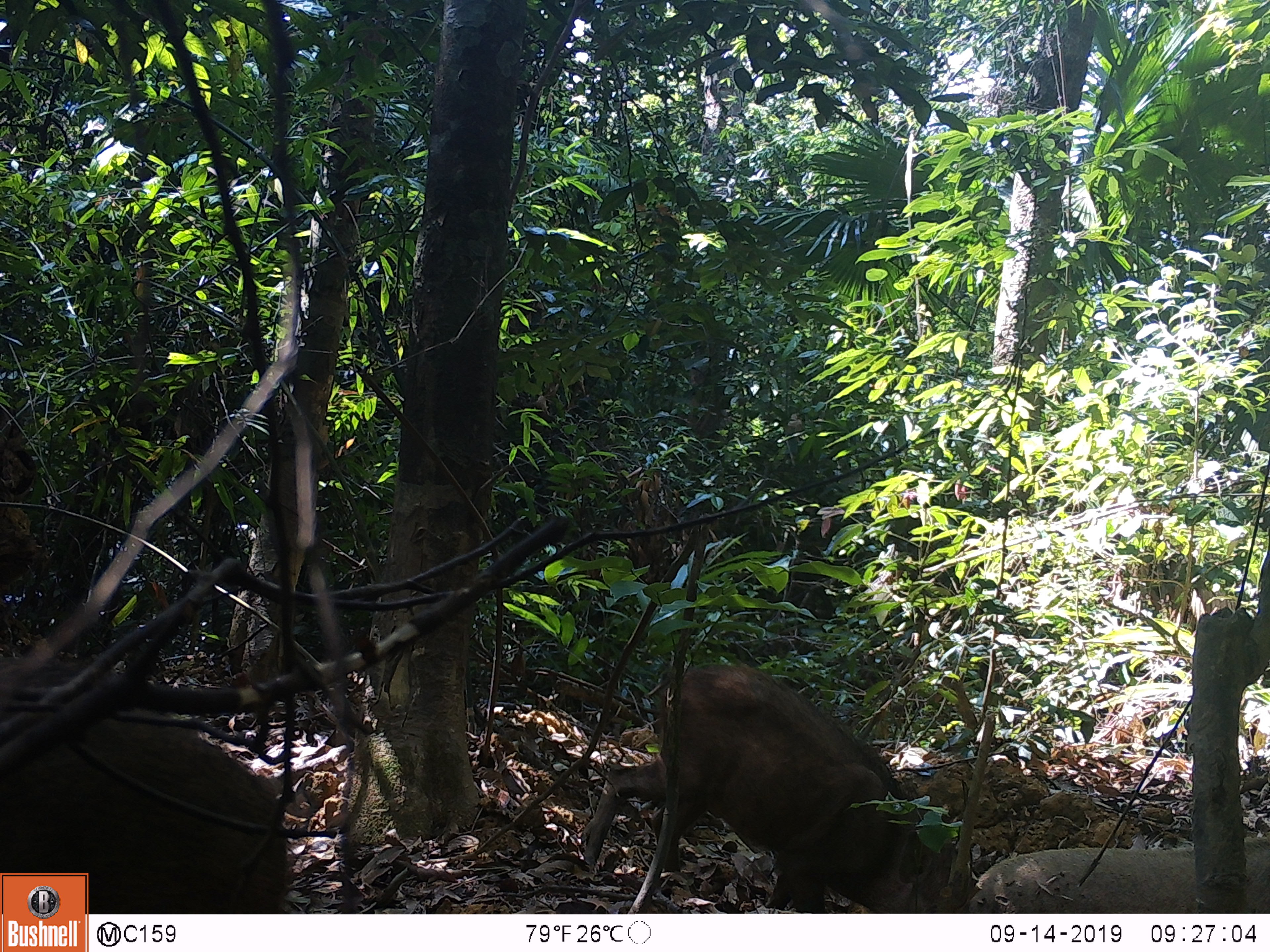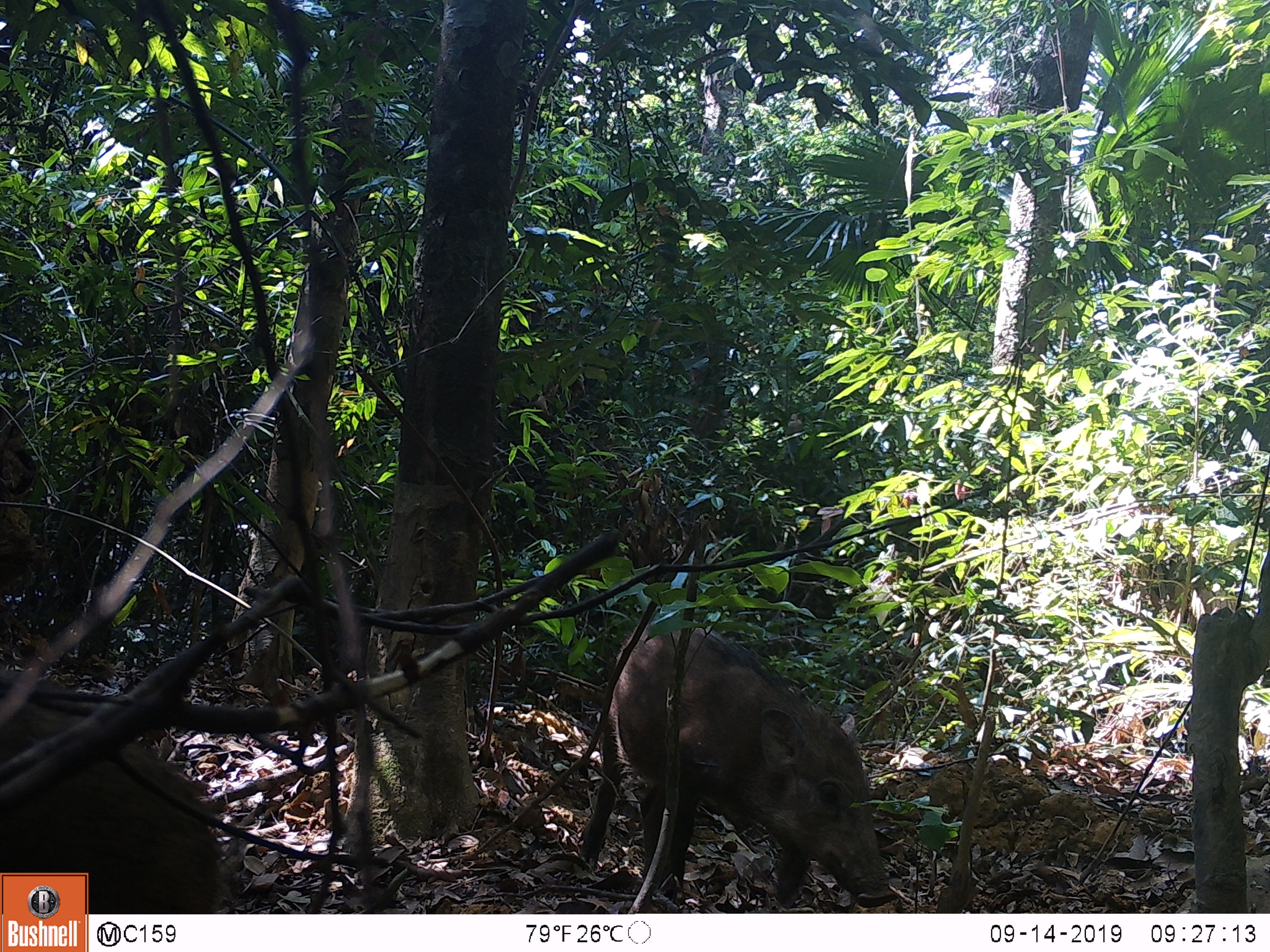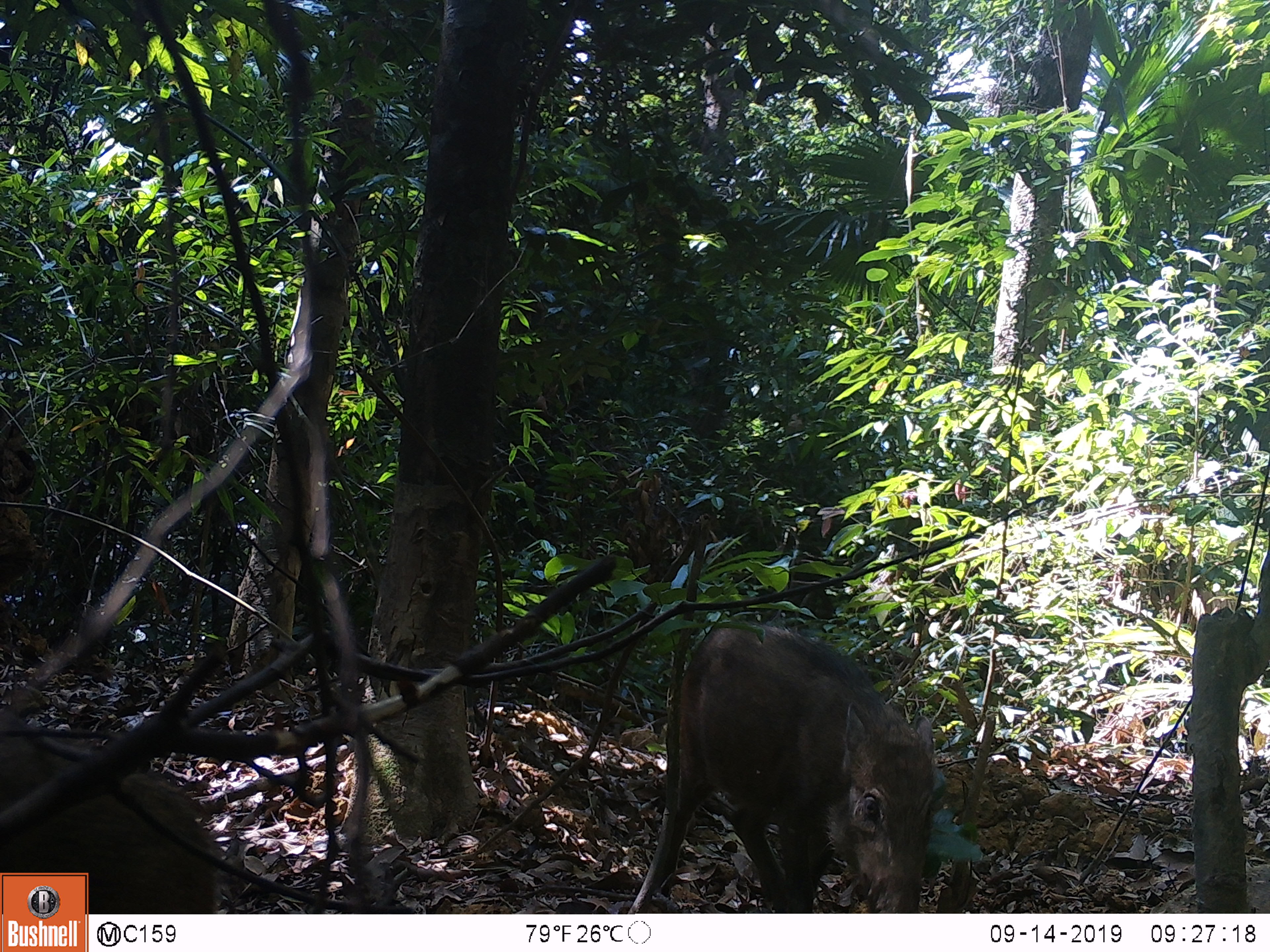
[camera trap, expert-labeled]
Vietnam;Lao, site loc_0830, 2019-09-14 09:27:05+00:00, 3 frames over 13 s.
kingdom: Animalia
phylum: Chordata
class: Mammalia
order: Artiodactyla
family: Suidae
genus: Sus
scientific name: Sus scrofa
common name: eurasian wild pig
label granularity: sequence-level